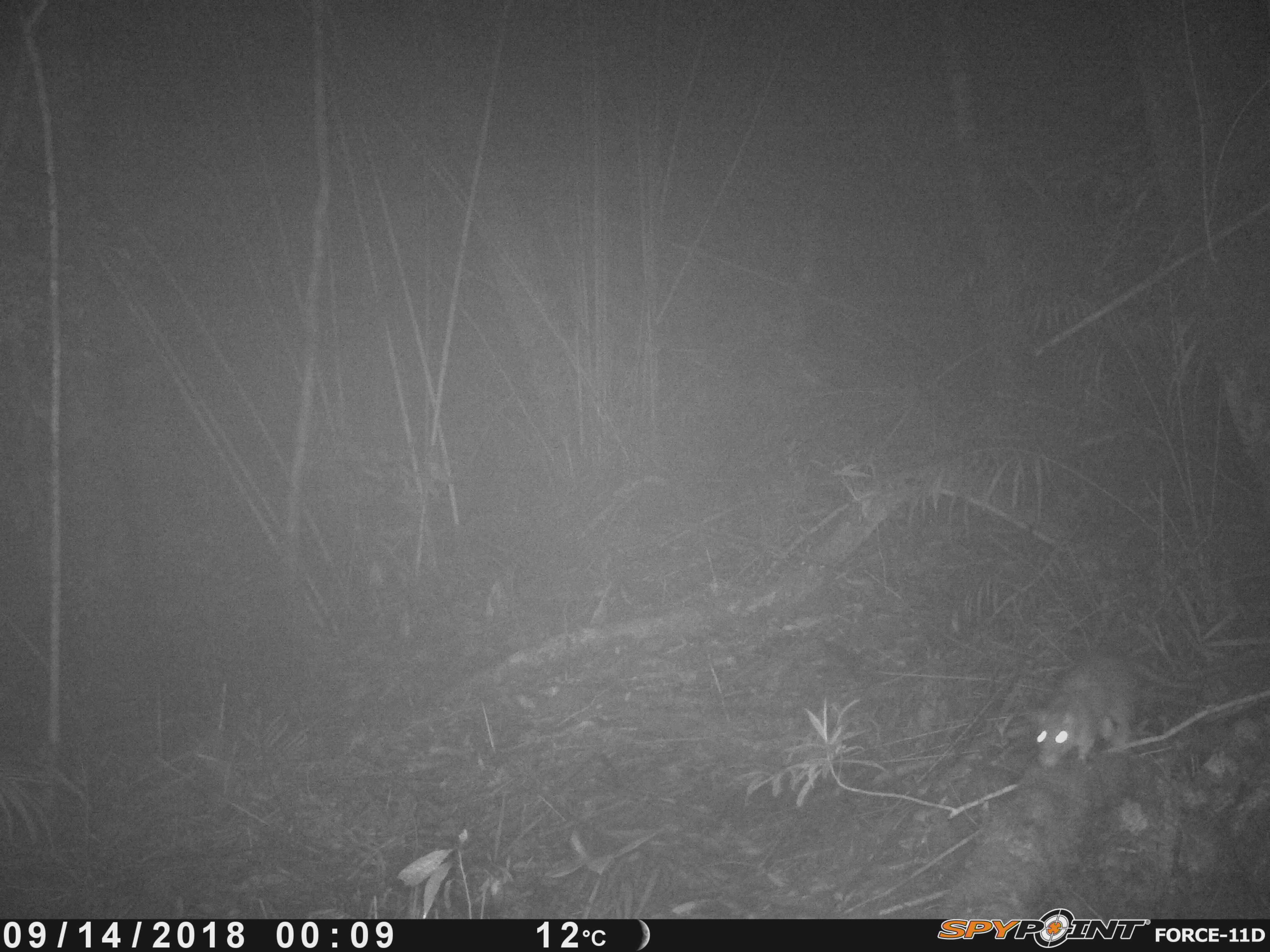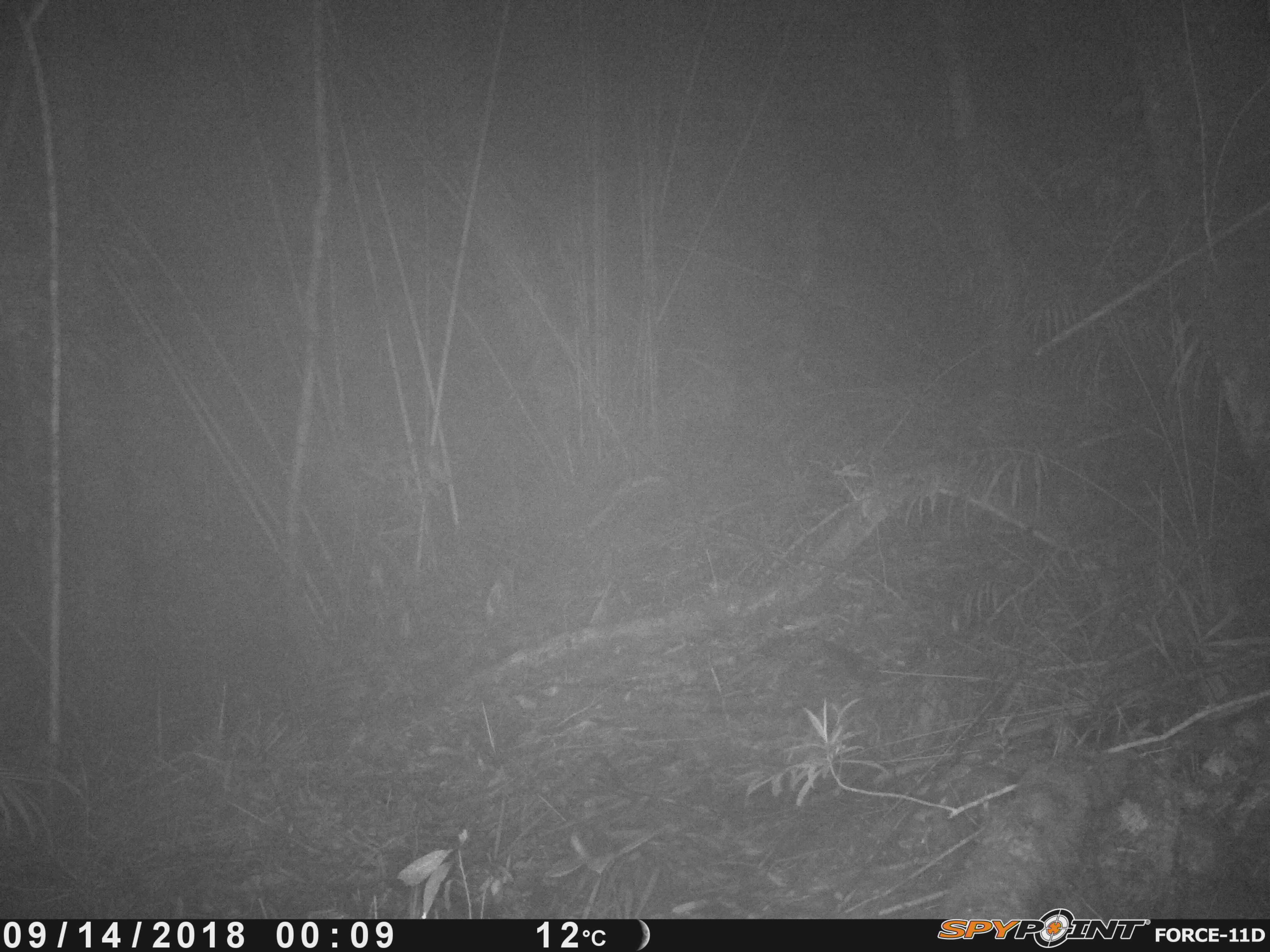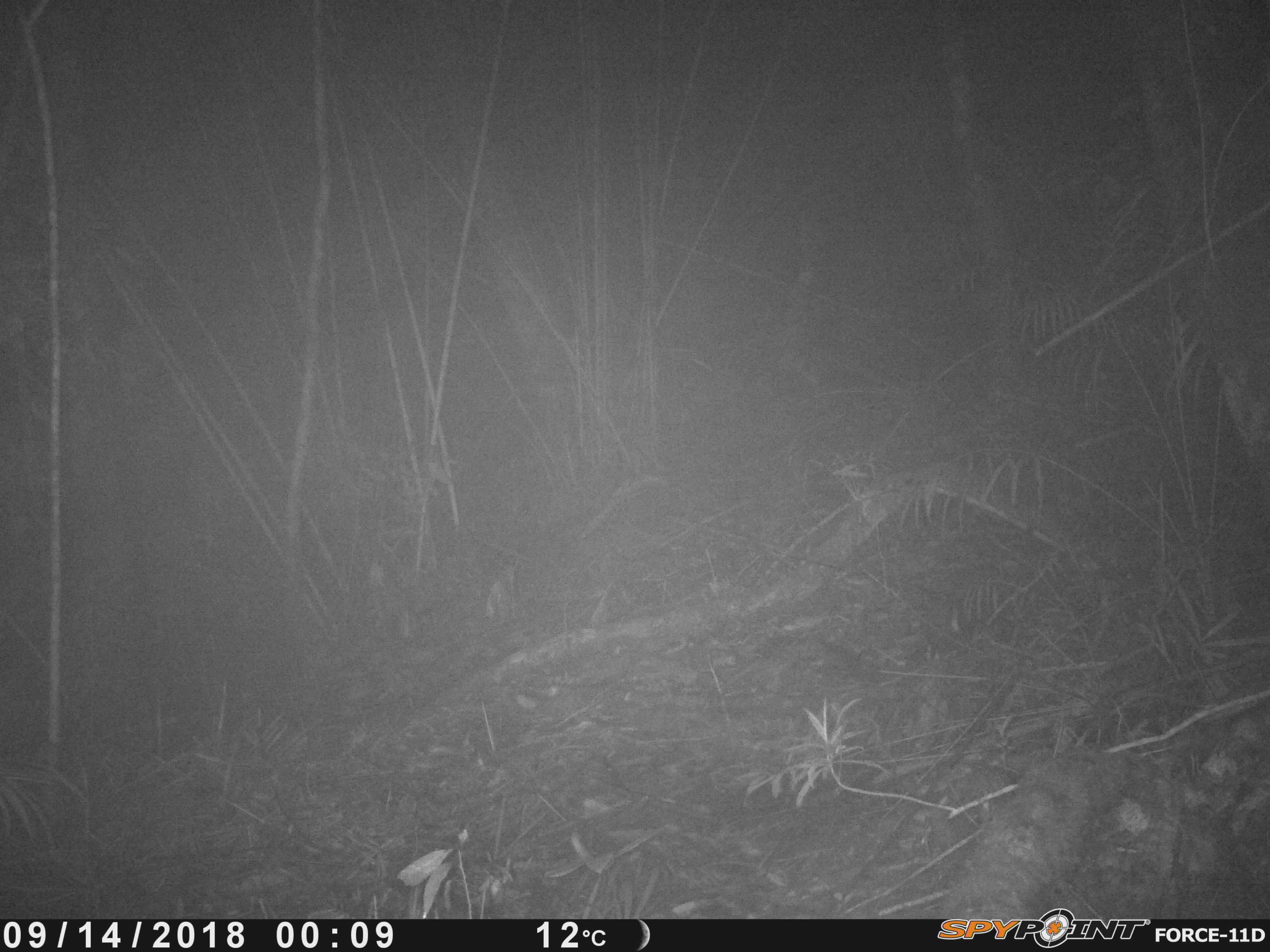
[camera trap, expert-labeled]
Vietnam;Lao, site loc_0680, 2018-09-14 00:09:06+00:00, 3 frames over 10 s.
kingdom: Animalia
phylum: Chordata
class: Mammalia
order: Rodentia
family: Muridae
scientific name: Muridae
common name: old-world mice and rats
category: unidentified murid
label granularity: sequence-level